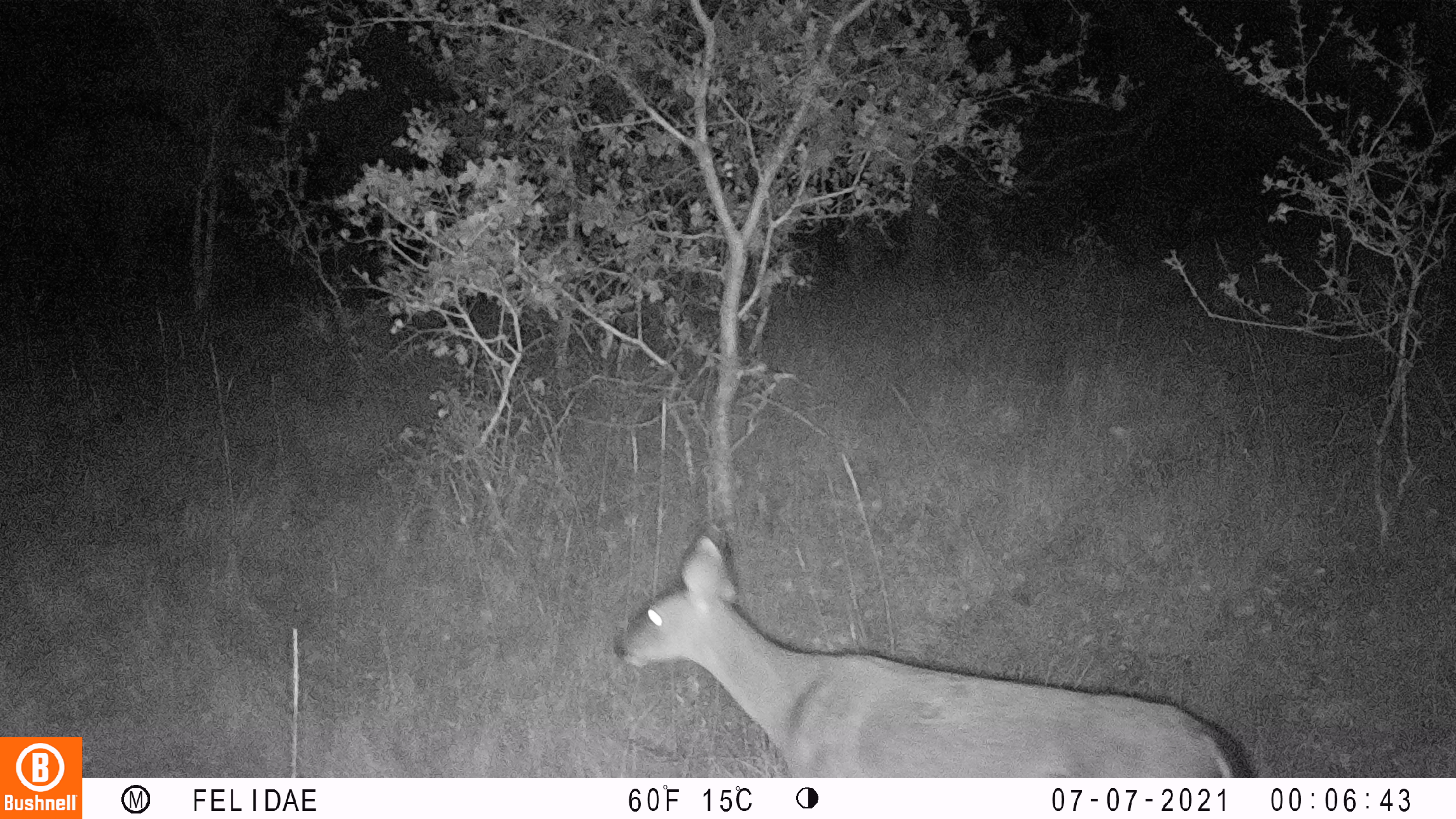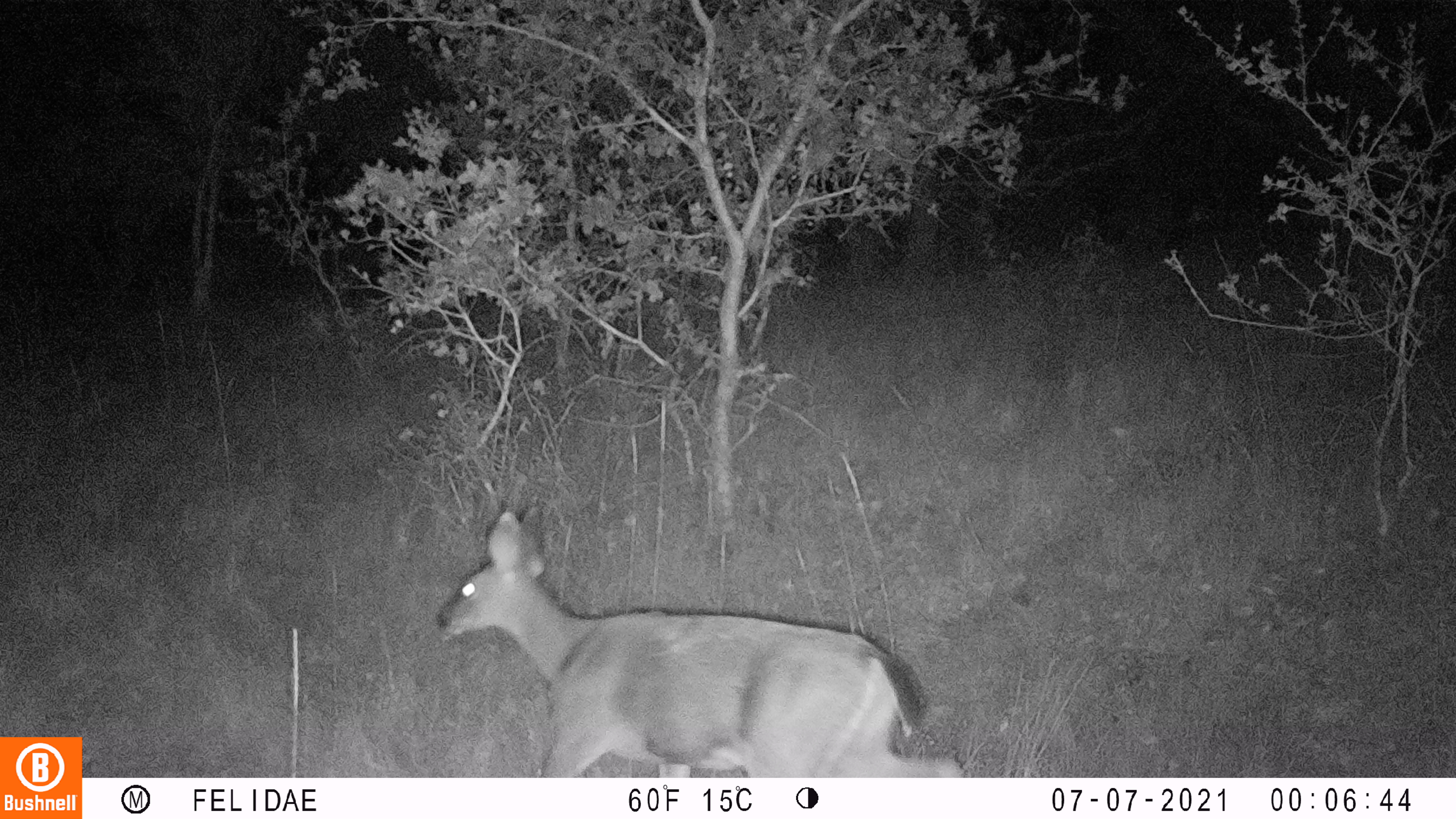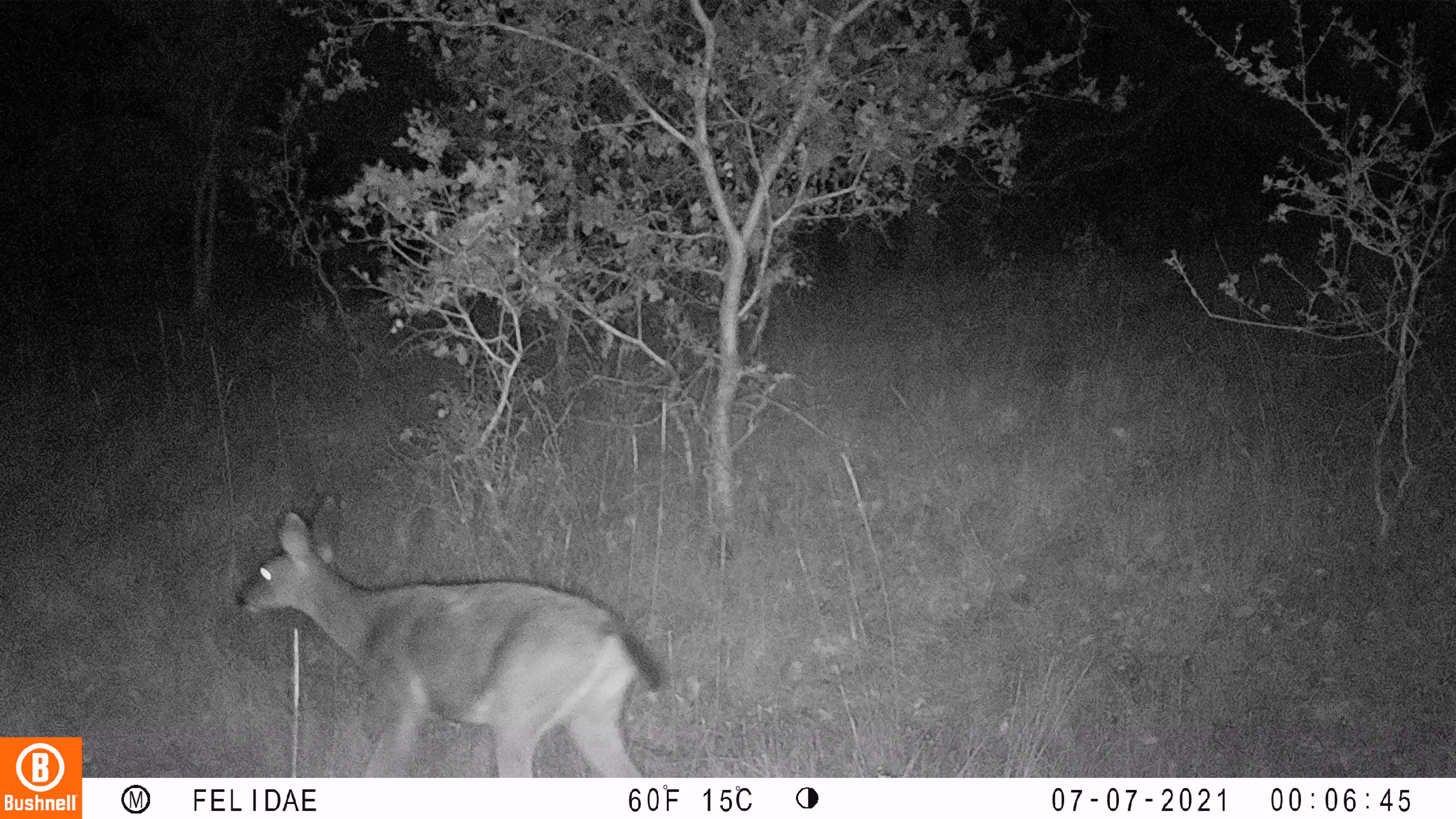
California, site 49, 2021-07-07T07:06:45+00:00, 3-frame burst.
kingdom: Animalia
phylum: Chordata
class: Mammalia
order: Artiodactyla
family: Cervidae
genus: Odocoileus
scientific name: Odocoileus hemionus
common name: mule deer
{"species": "mule deer (Odocoileus hemionus)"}